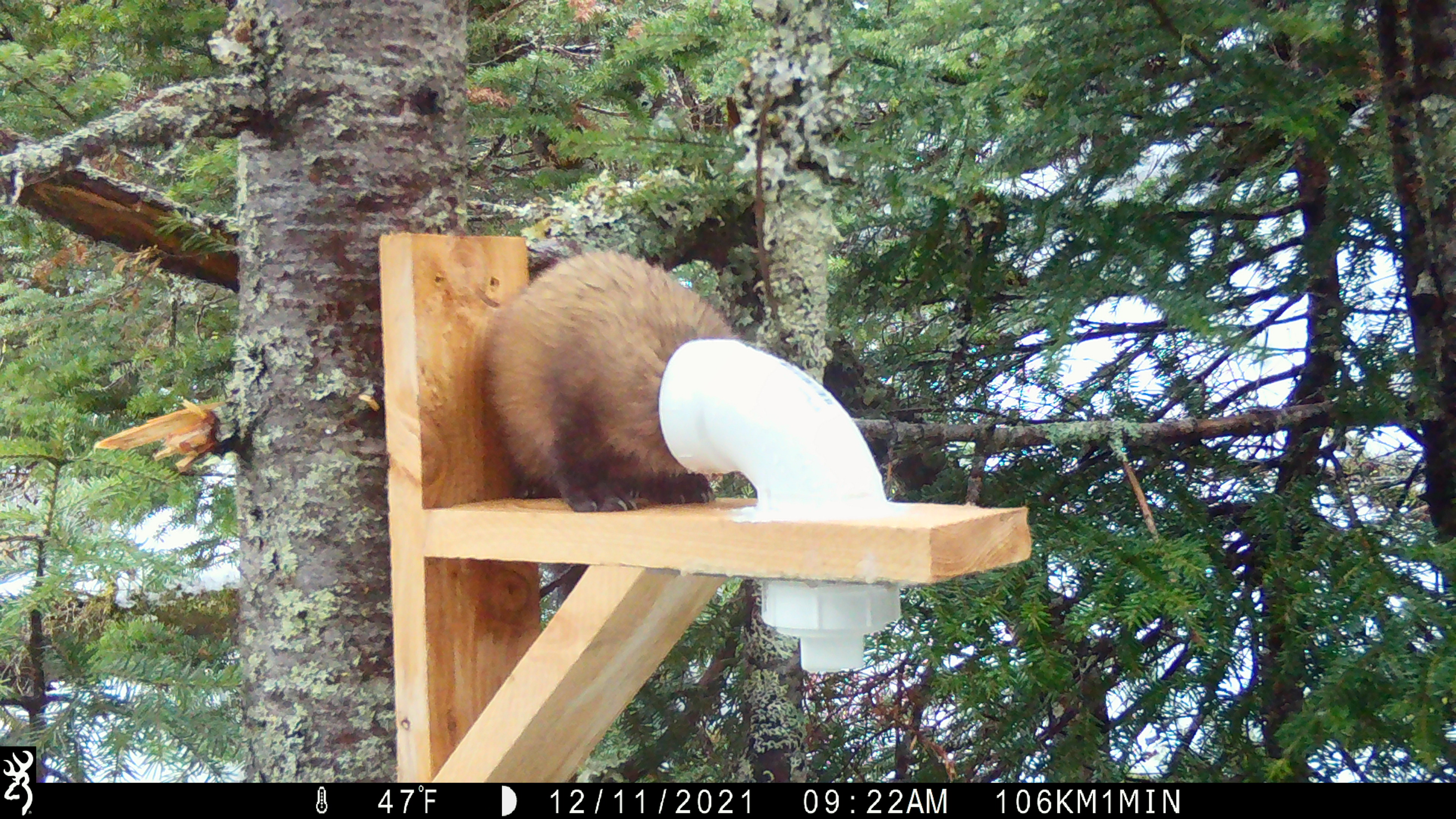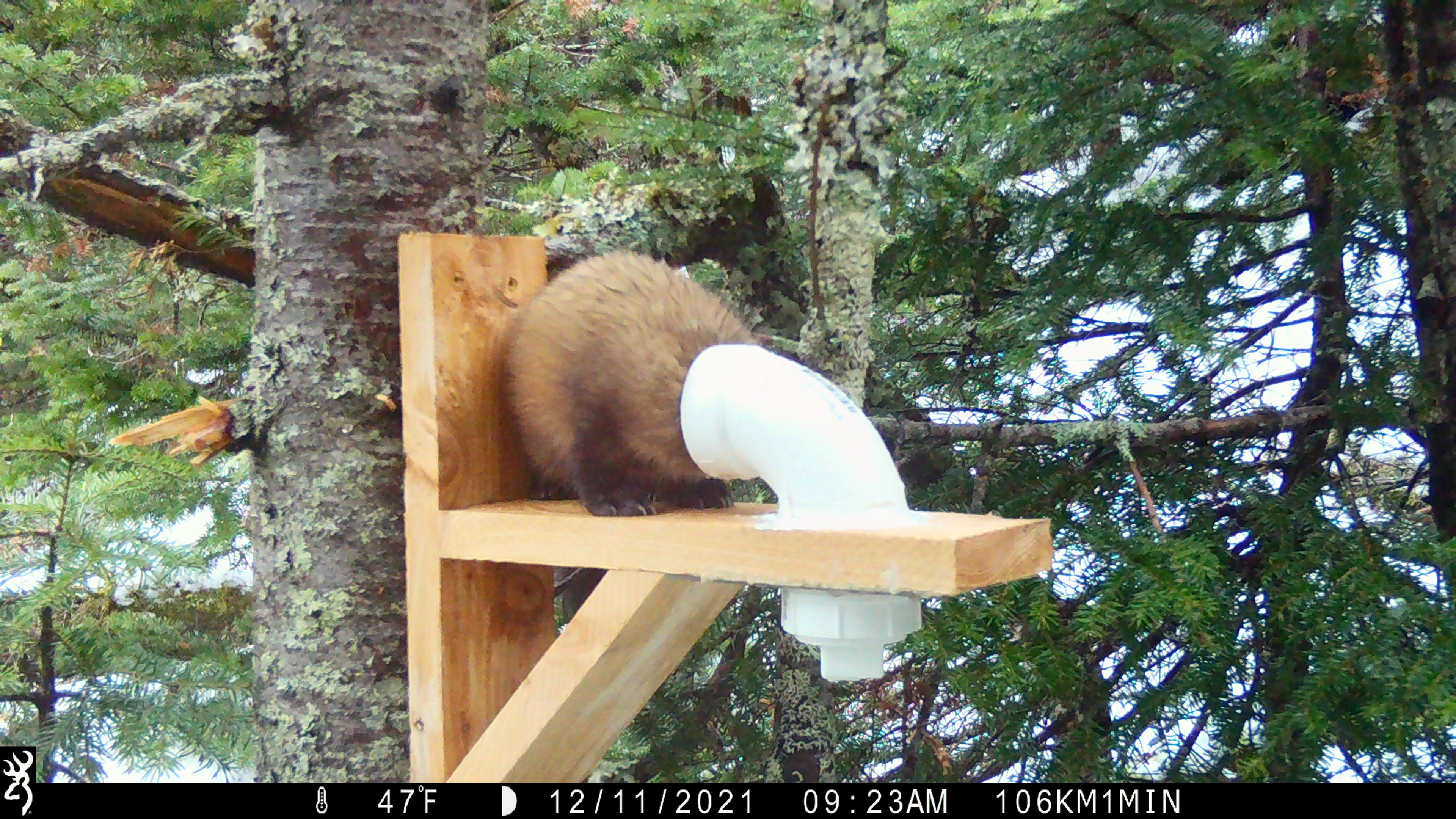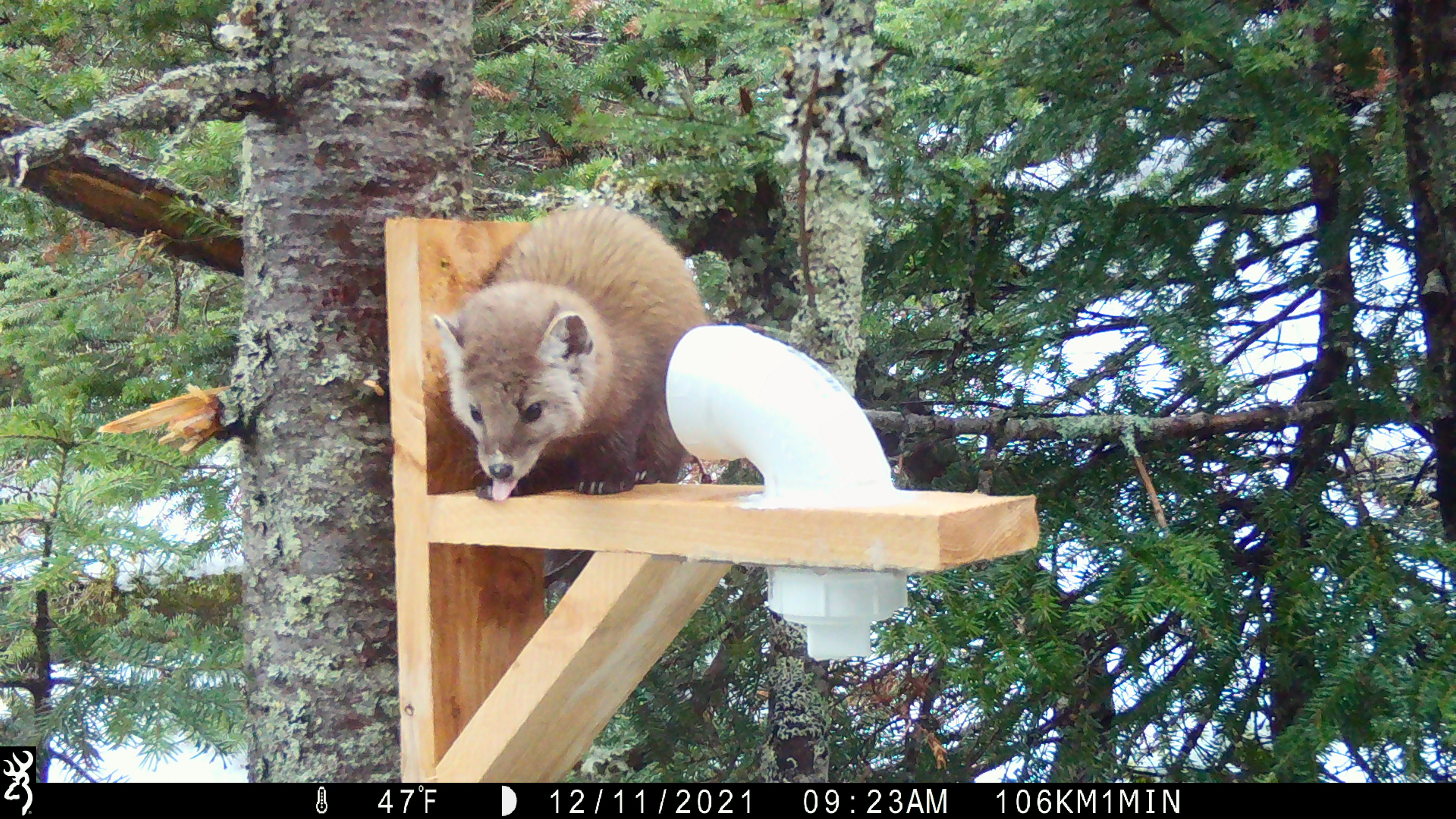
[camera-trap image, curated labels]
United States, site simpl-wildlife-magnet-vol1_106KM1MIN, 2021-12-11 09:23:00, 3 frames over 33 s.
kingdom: Animalia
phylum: Chordata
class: Mammalia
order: Carnivora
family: Mustelidae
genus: Martes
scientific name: Martes americana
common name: american marten